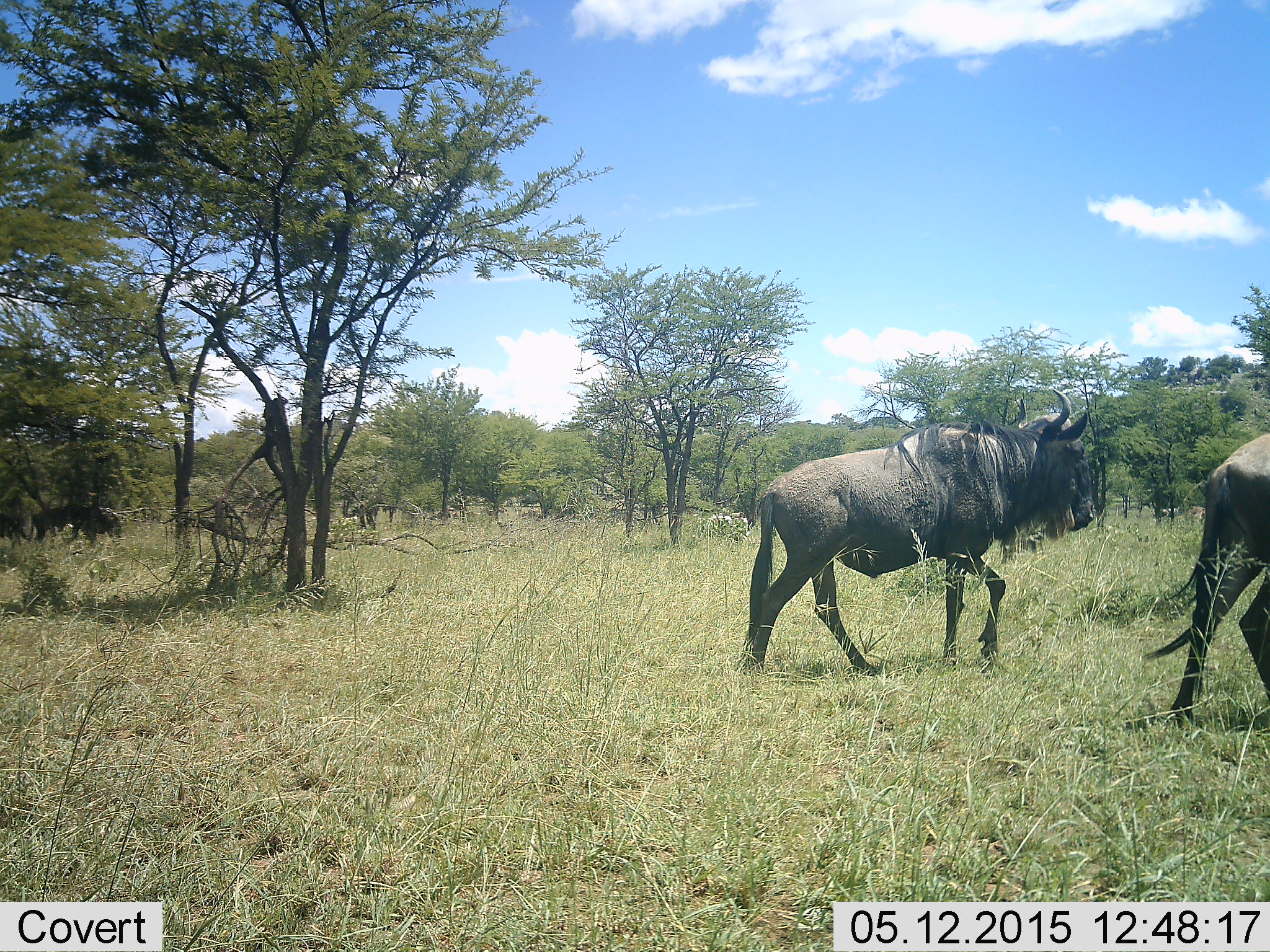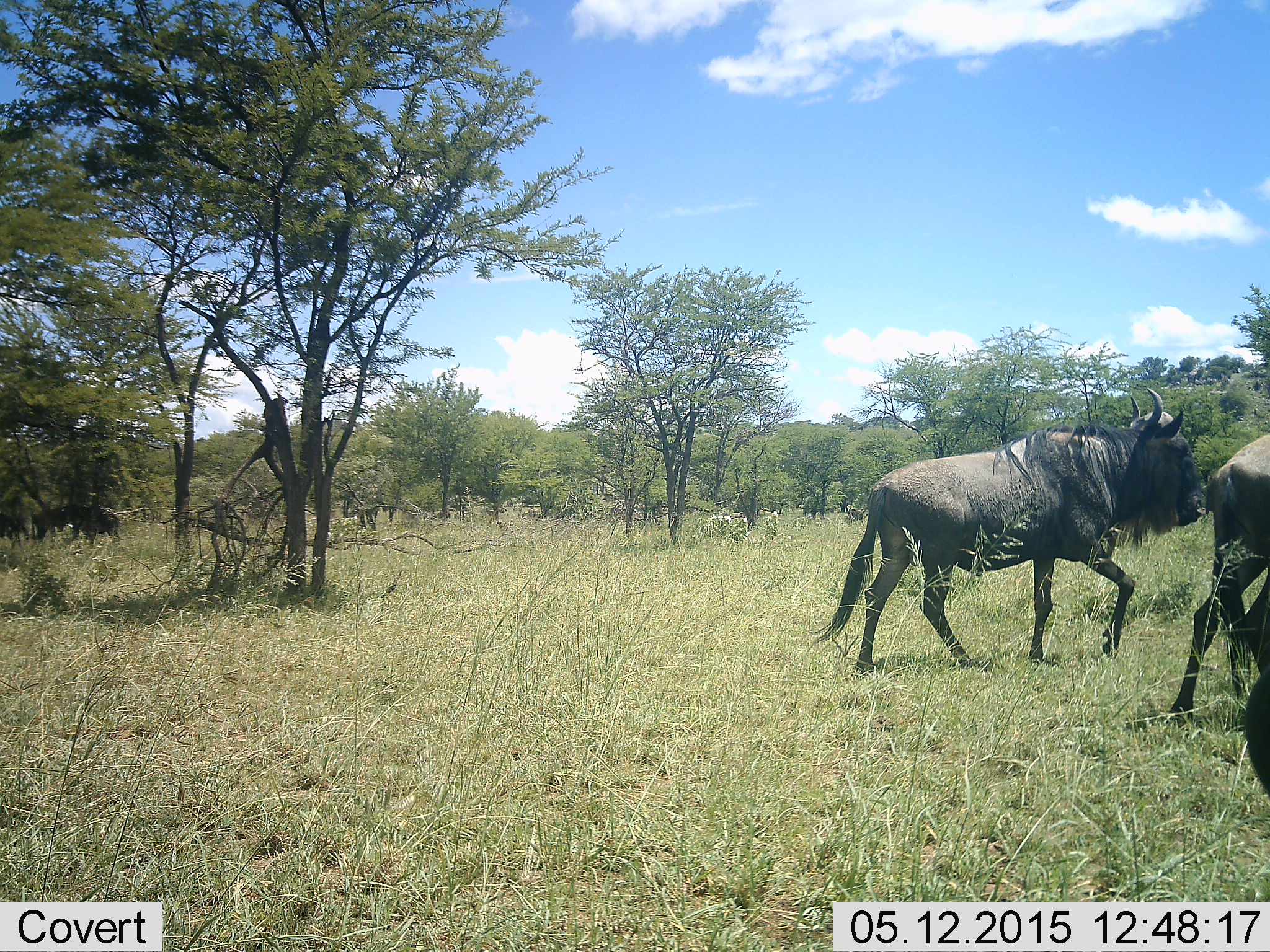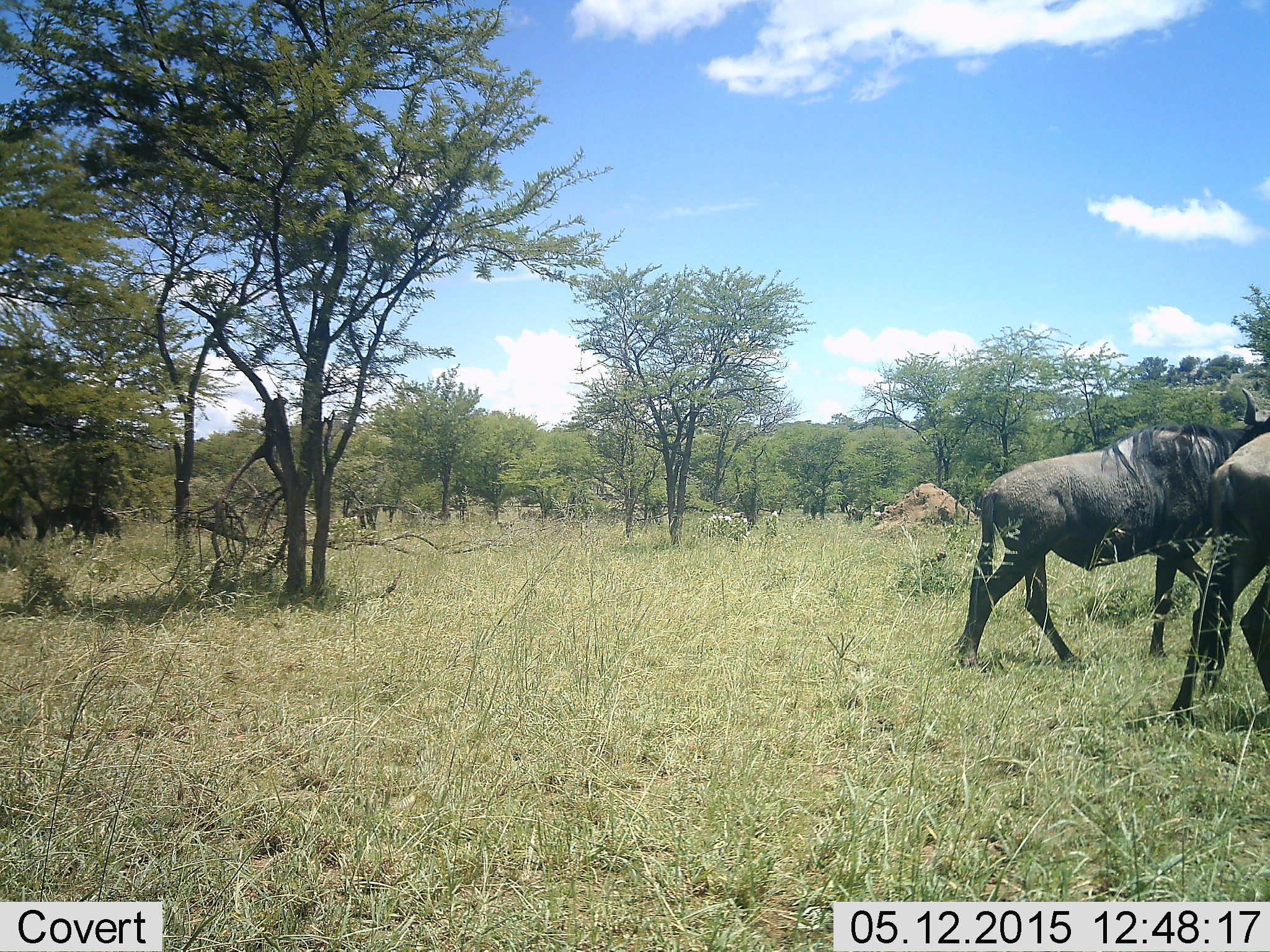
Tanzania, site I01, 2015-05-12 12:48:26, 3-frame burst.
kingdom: Animalia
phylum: Chordata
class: Mammalia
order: Artiodactyla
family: Bovidae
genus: Connochaetes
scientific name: Connochaetes taurinus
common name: blue wildebeest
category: wildebeest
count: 3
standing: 30%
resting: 0%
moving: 100%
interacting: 0%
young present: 0%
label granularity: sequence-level